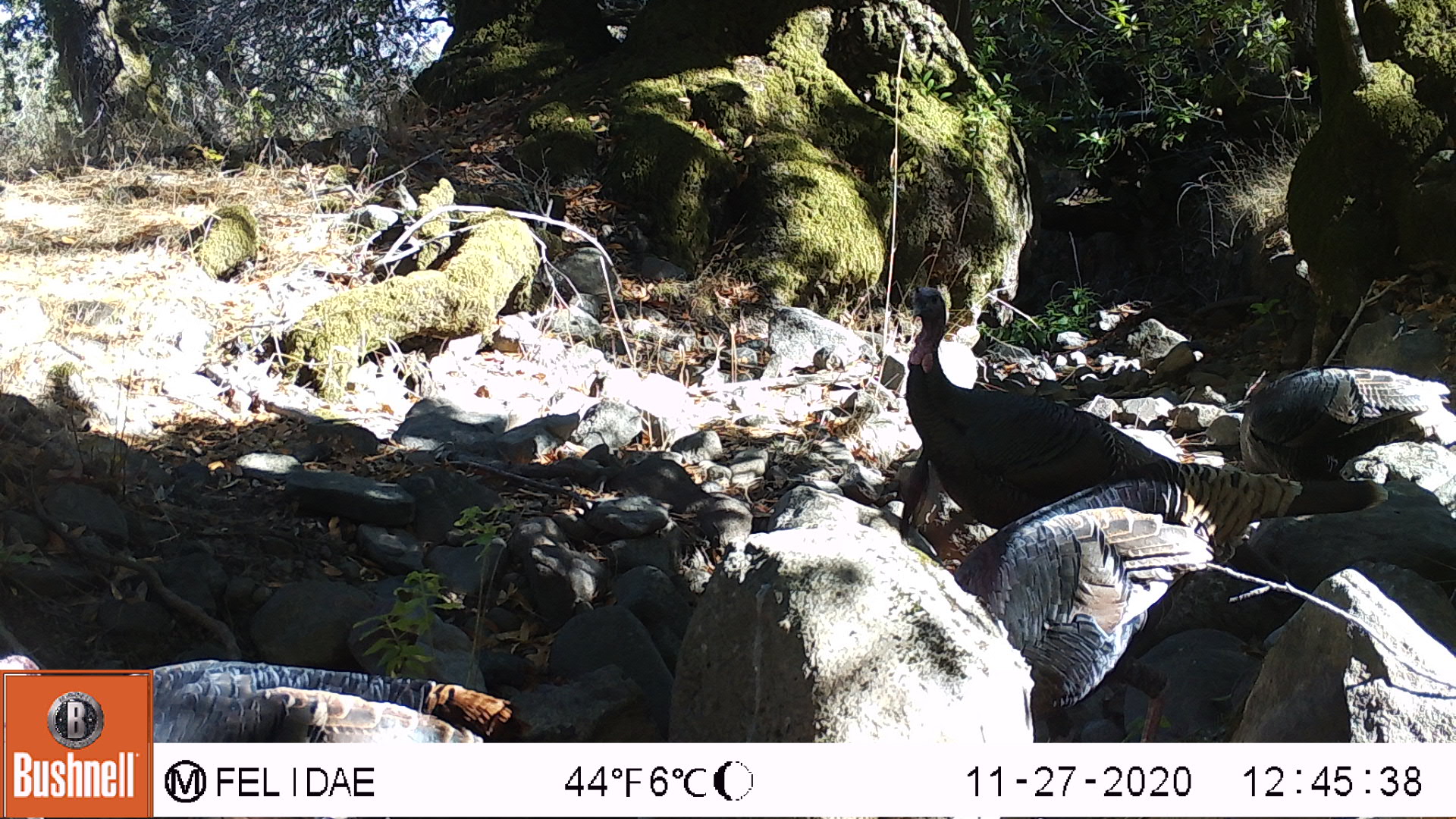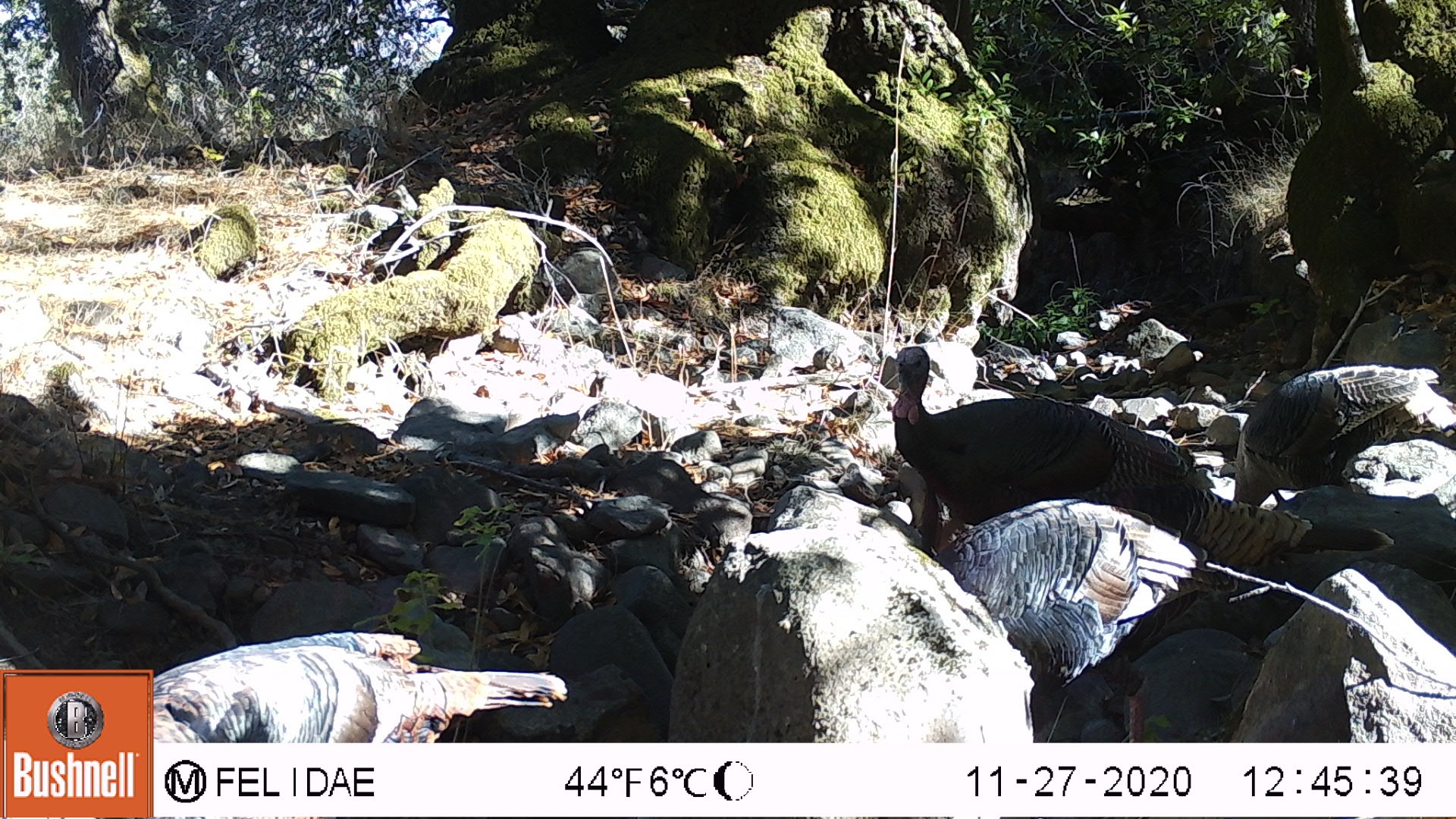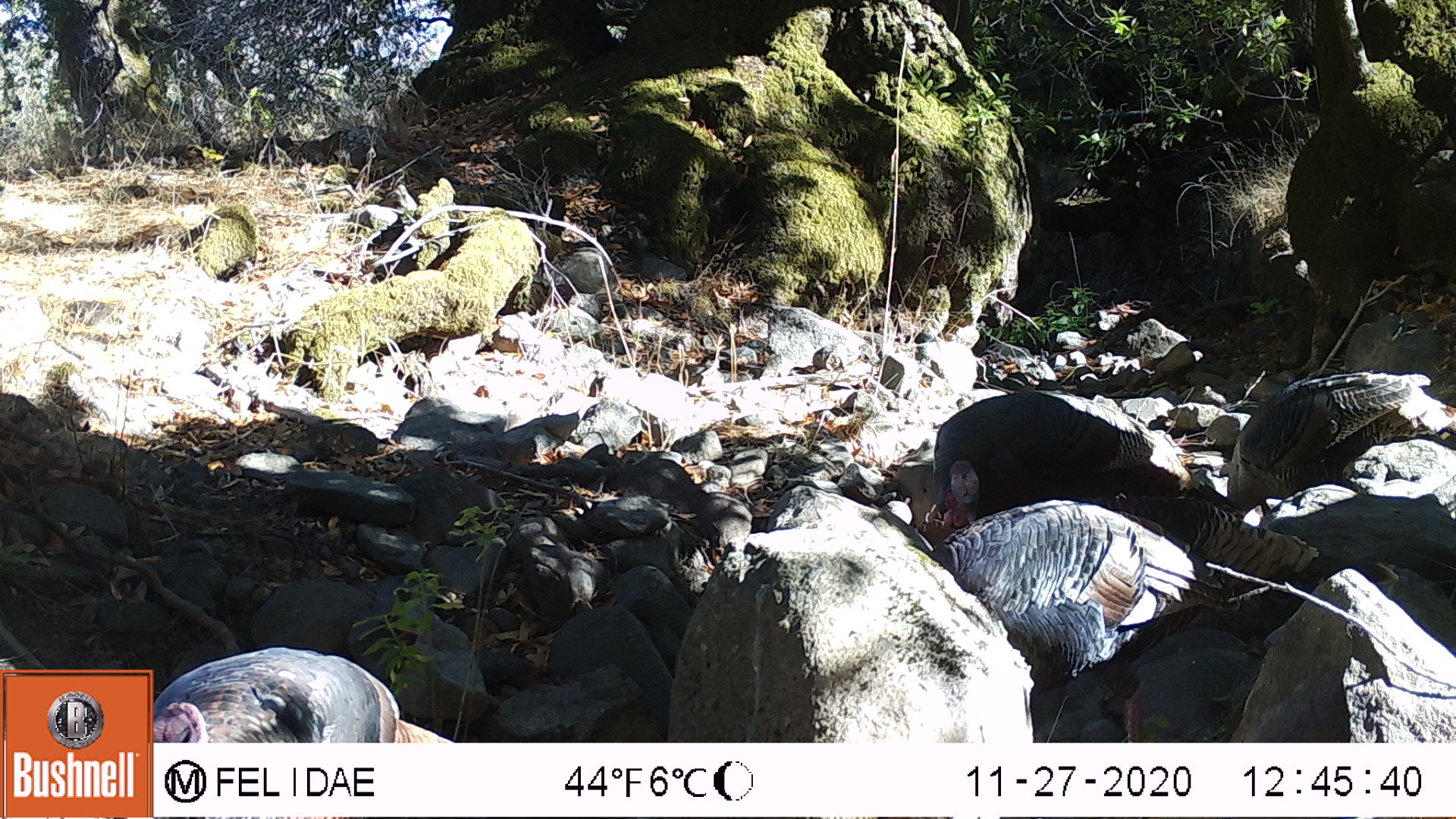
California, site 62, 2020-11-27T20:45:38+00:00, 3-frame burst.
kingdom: Animalia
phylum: Chordata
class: Aves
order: Galliformes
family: Phasianidae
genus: Meleagris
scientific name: Meleagris gallopavo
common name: turkey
Turkey (Meleagris gallopavo).